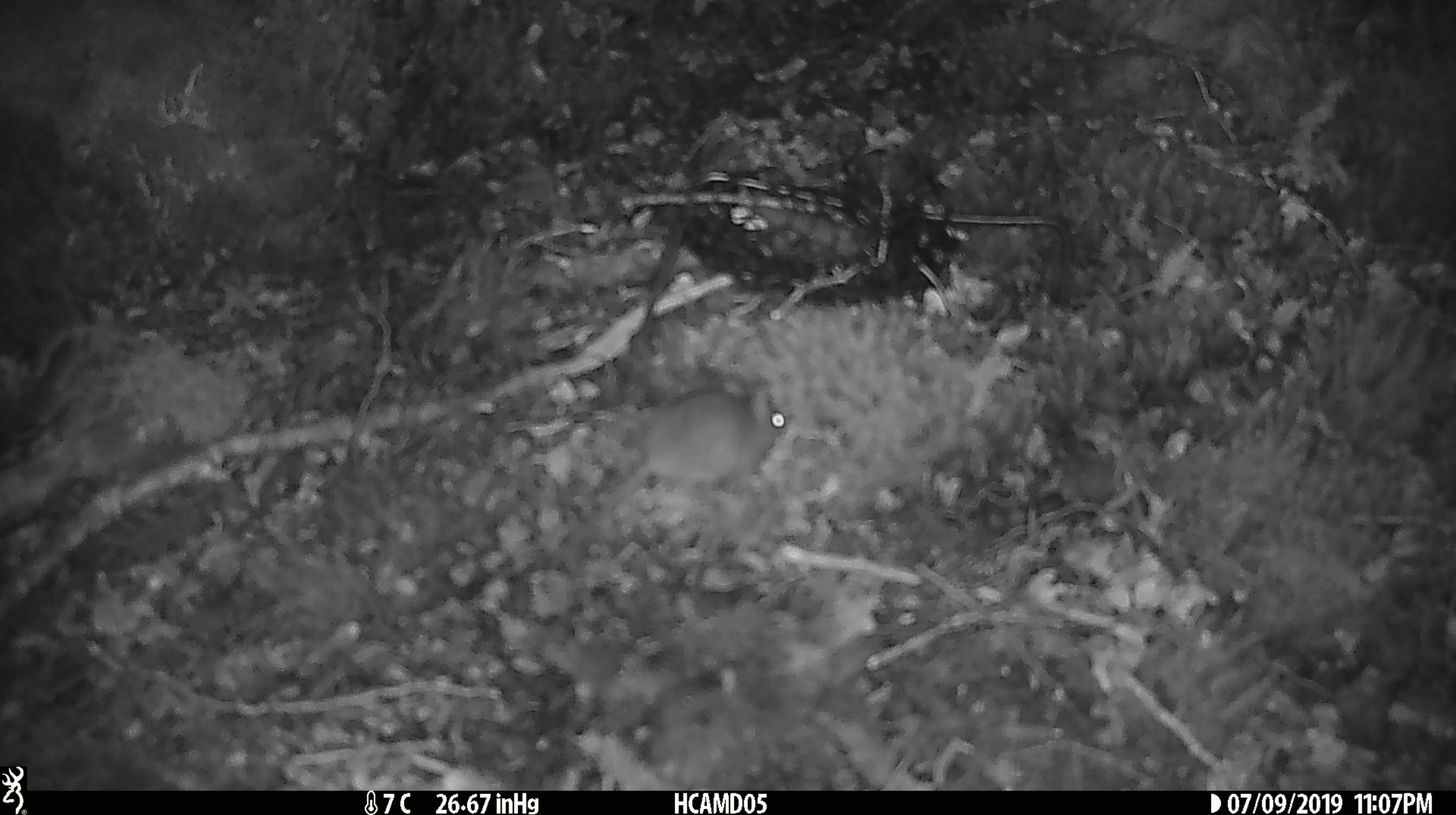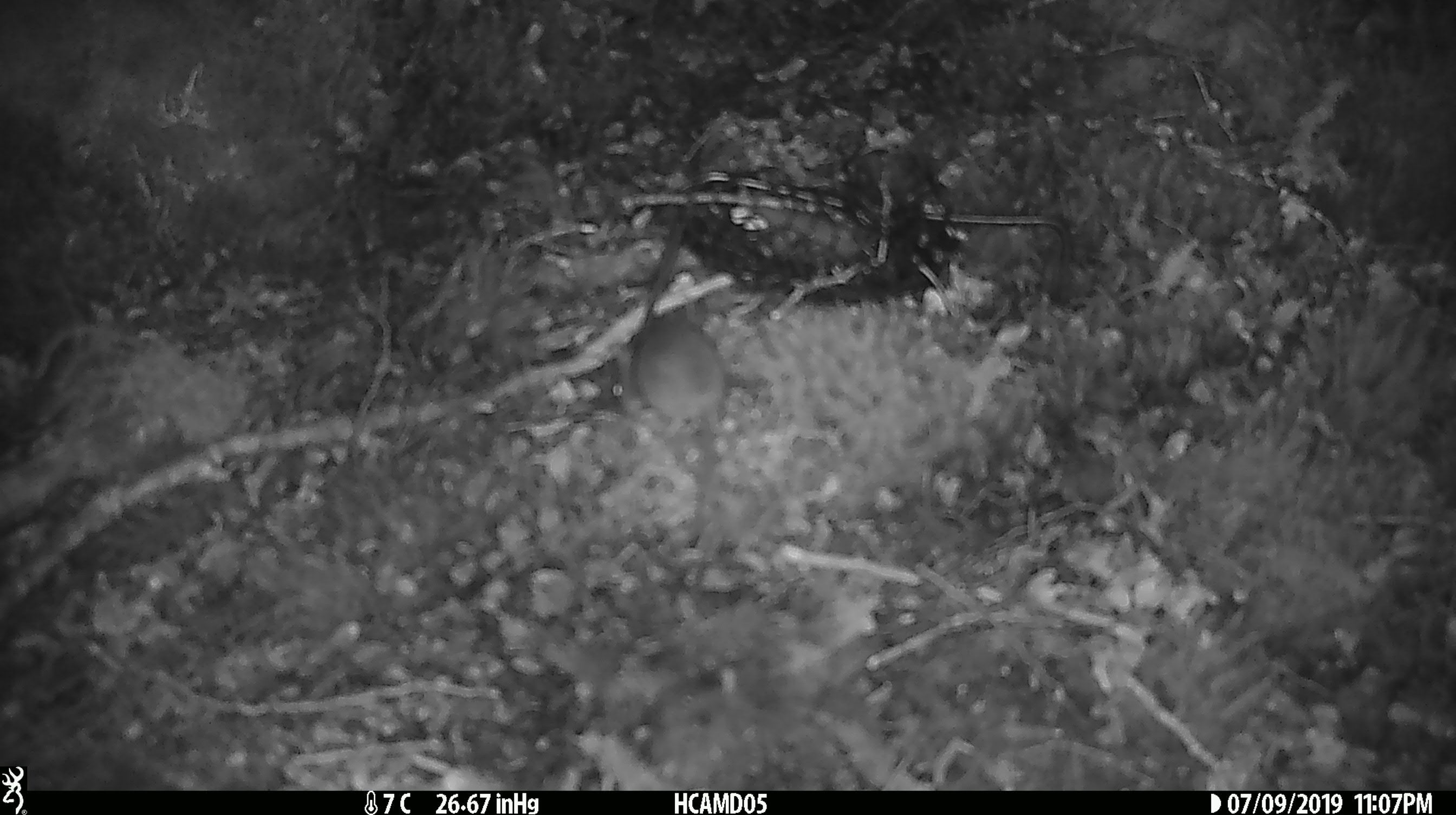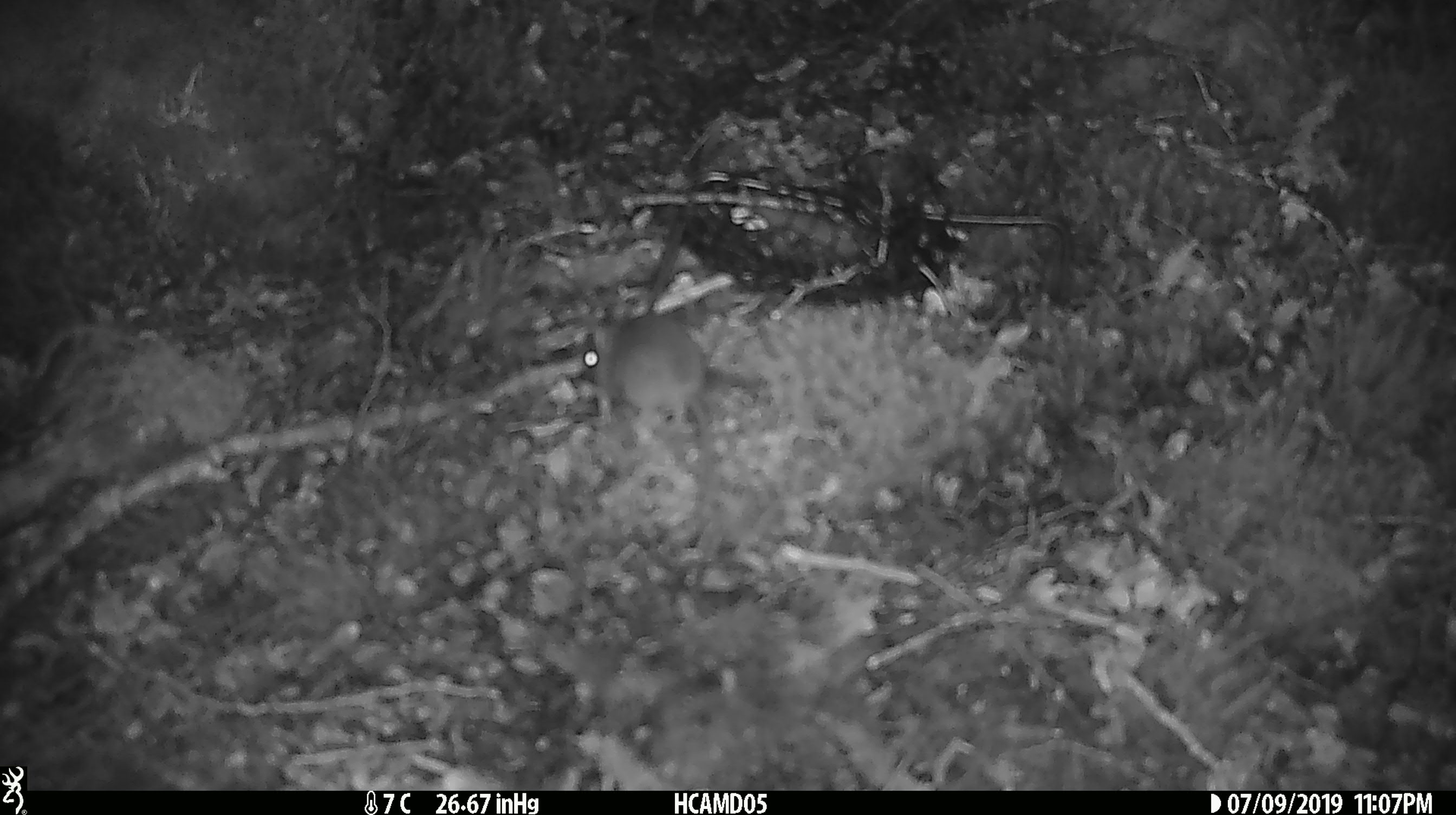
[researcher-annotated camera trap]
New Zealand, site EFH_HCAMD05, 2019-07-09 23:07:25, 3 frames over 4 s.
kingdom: Animalia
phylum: Chordata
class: Mammalia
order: Rodentia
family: Muridae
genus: Mus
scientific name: Mus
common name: mouse